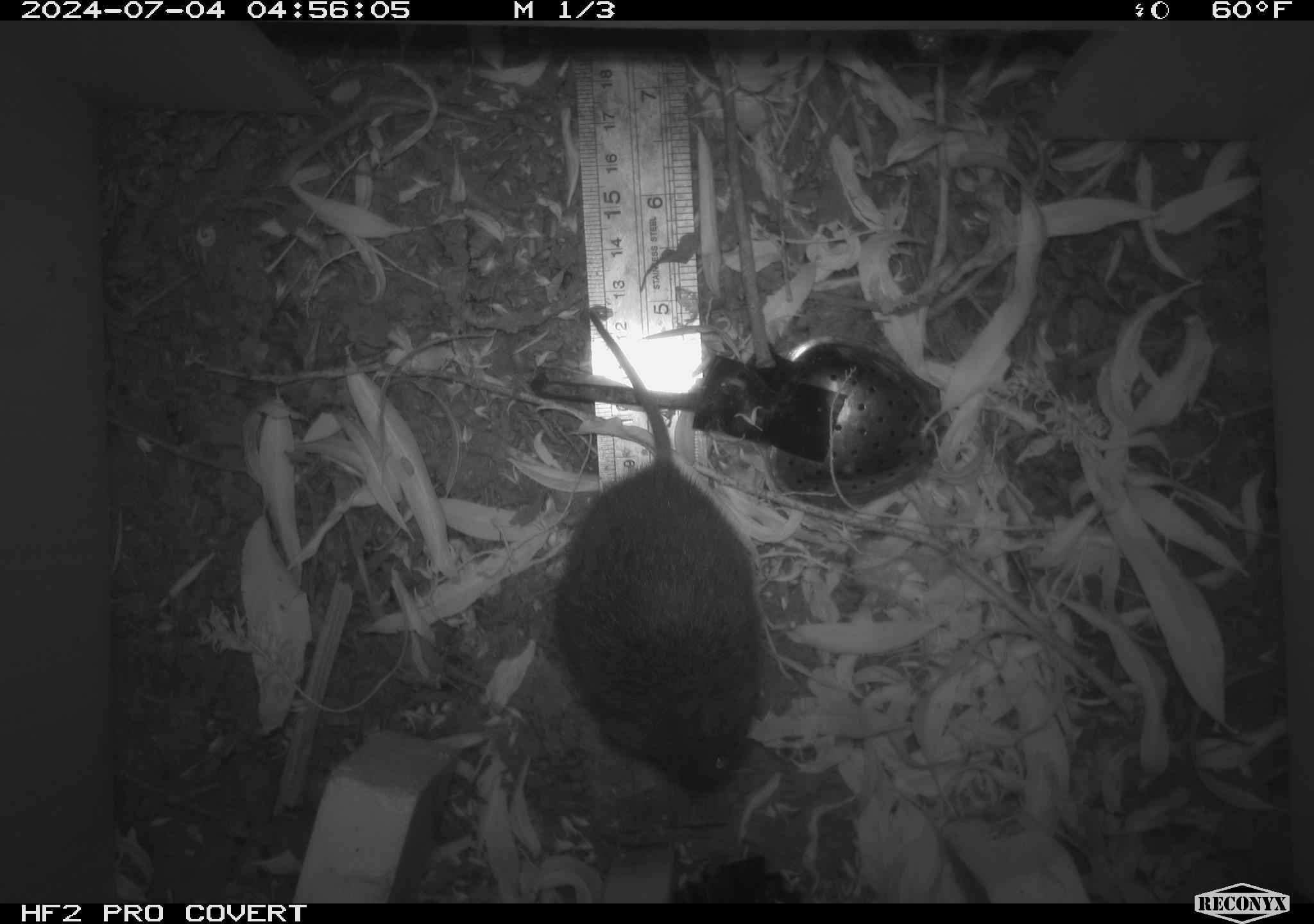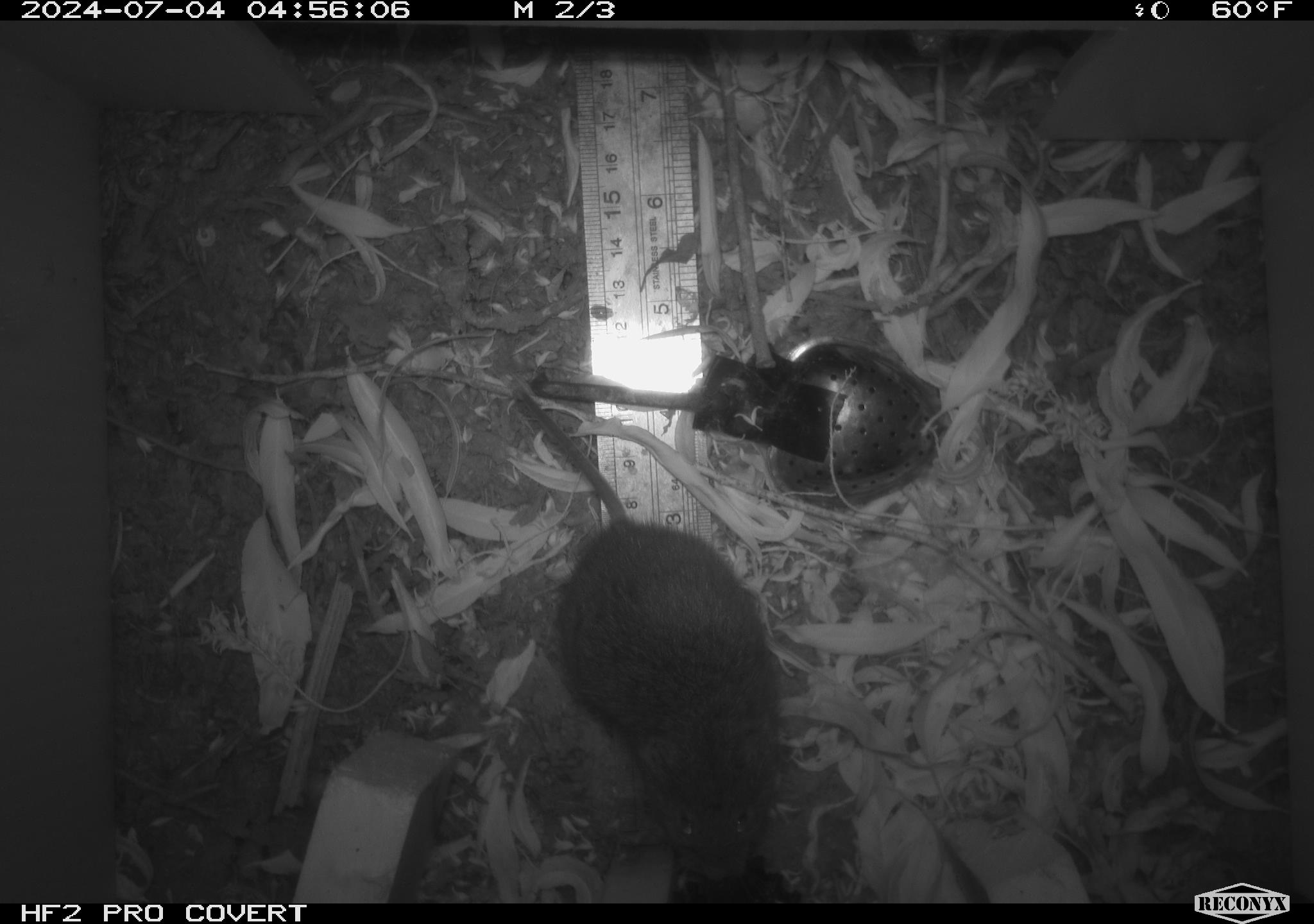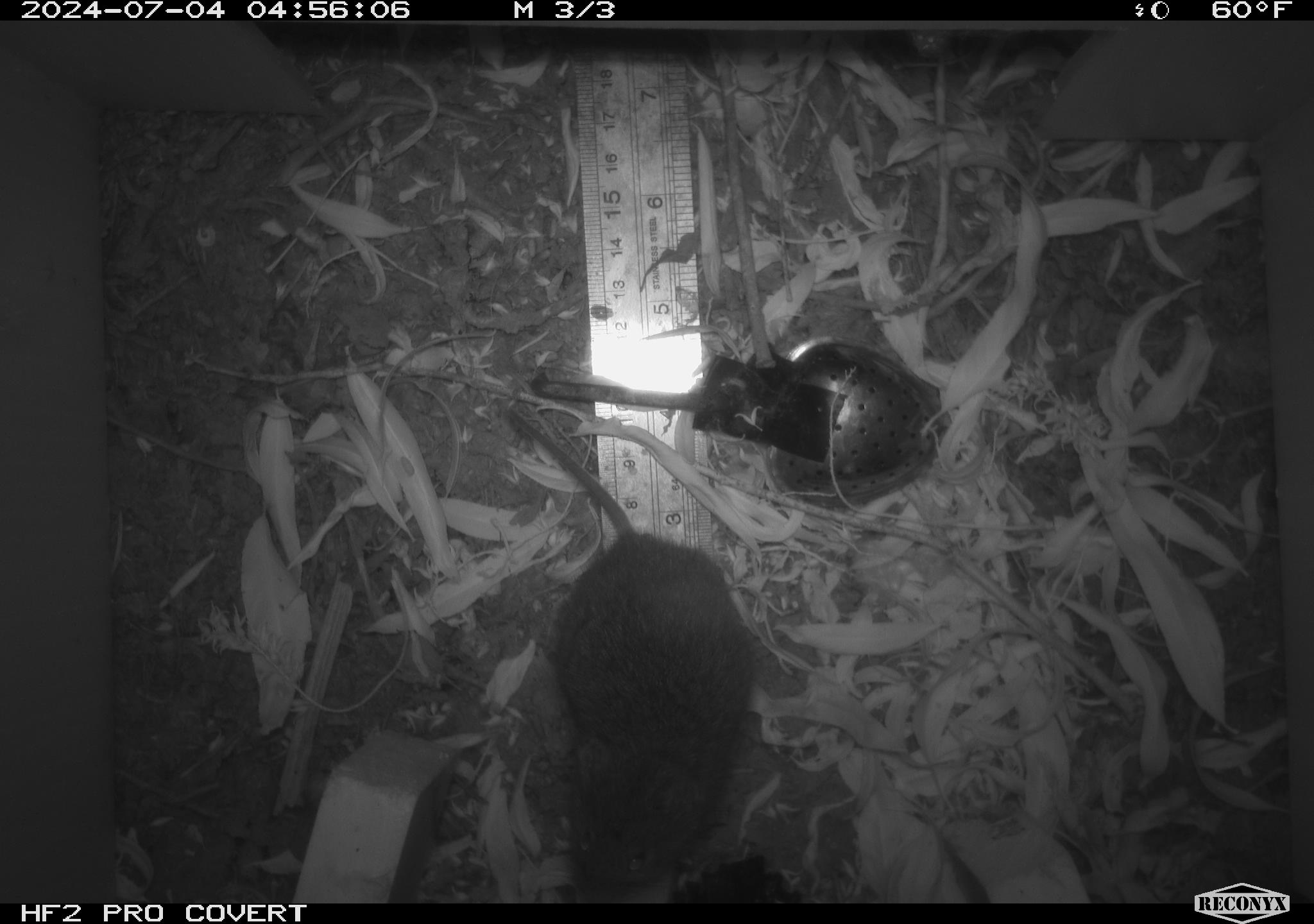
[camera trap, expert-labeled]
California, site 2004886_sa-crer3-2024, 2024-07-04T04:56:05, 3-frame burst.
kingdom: Animalia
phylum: Chordata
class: Mammalia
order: Rodentia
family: Cricetidae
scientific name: Arvicolinae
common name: voles, lemmings, and muskrats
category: arvicolinae subfamily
Arvicolinae subfamily (voles, lemmings, and muskrats) (Arvicolinae).